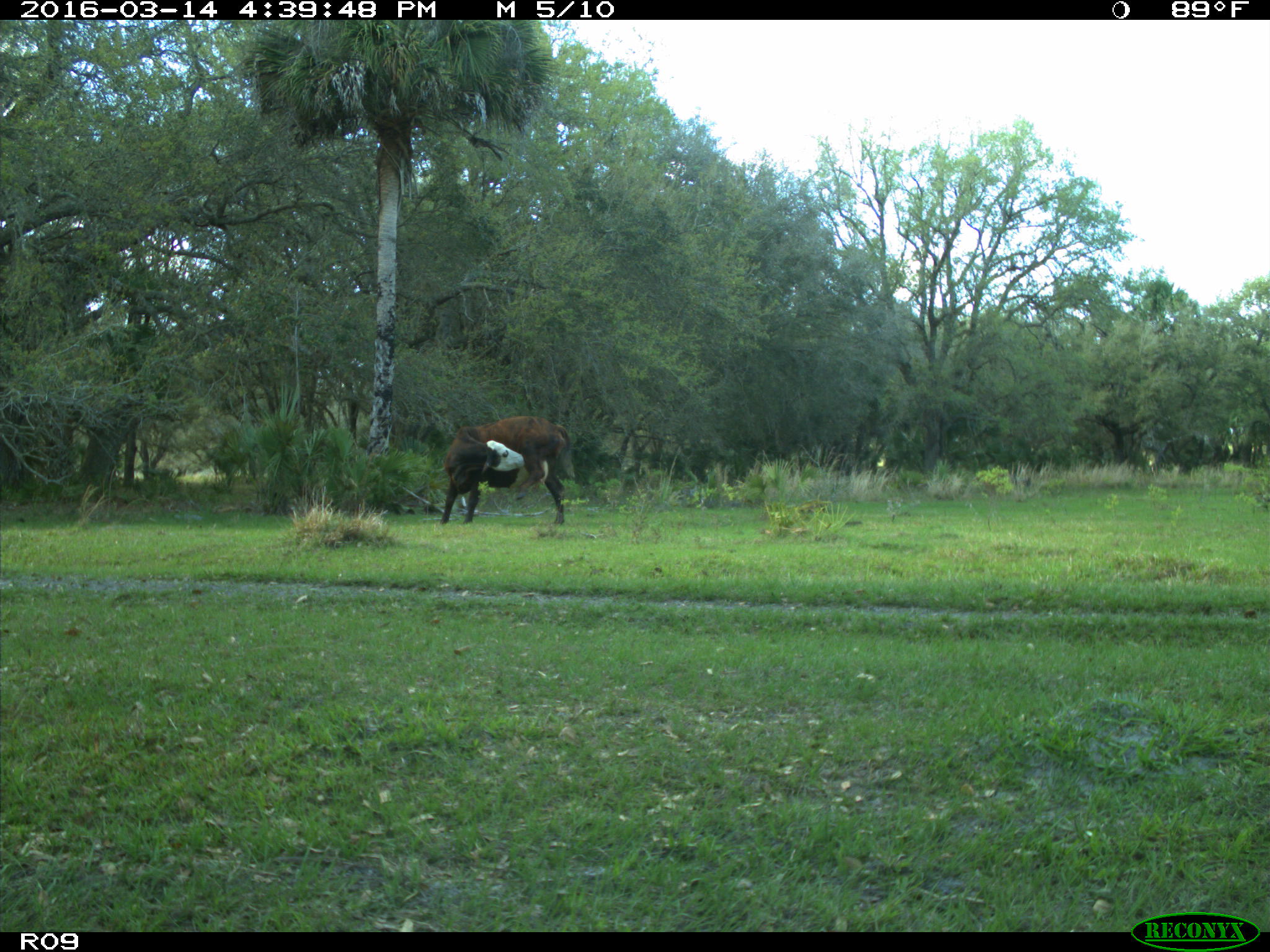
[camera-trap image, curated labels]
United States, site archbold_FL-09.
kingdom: Animalia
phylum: Chordata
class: Mammalia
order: Artiodactyla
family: Bovidae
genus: Bos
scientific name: Bos taurus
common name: domestic cow